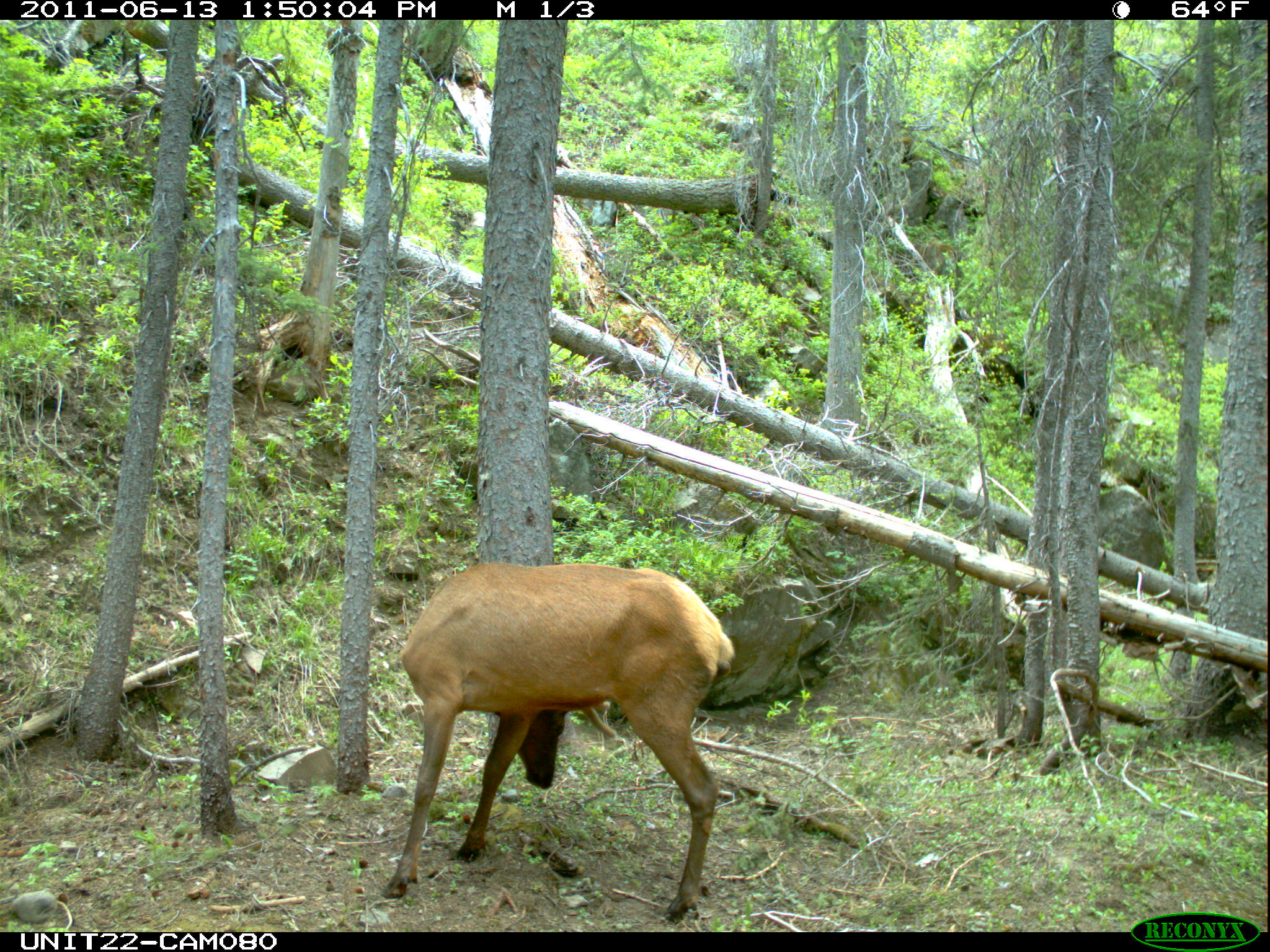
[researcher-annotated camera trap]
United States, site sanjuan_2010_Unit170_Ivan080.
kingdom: Animalia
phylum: Chordata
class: Mammalia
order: Artiodactyla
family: Cervidae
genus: Cervus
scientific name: Cervus elaphus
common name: red deer